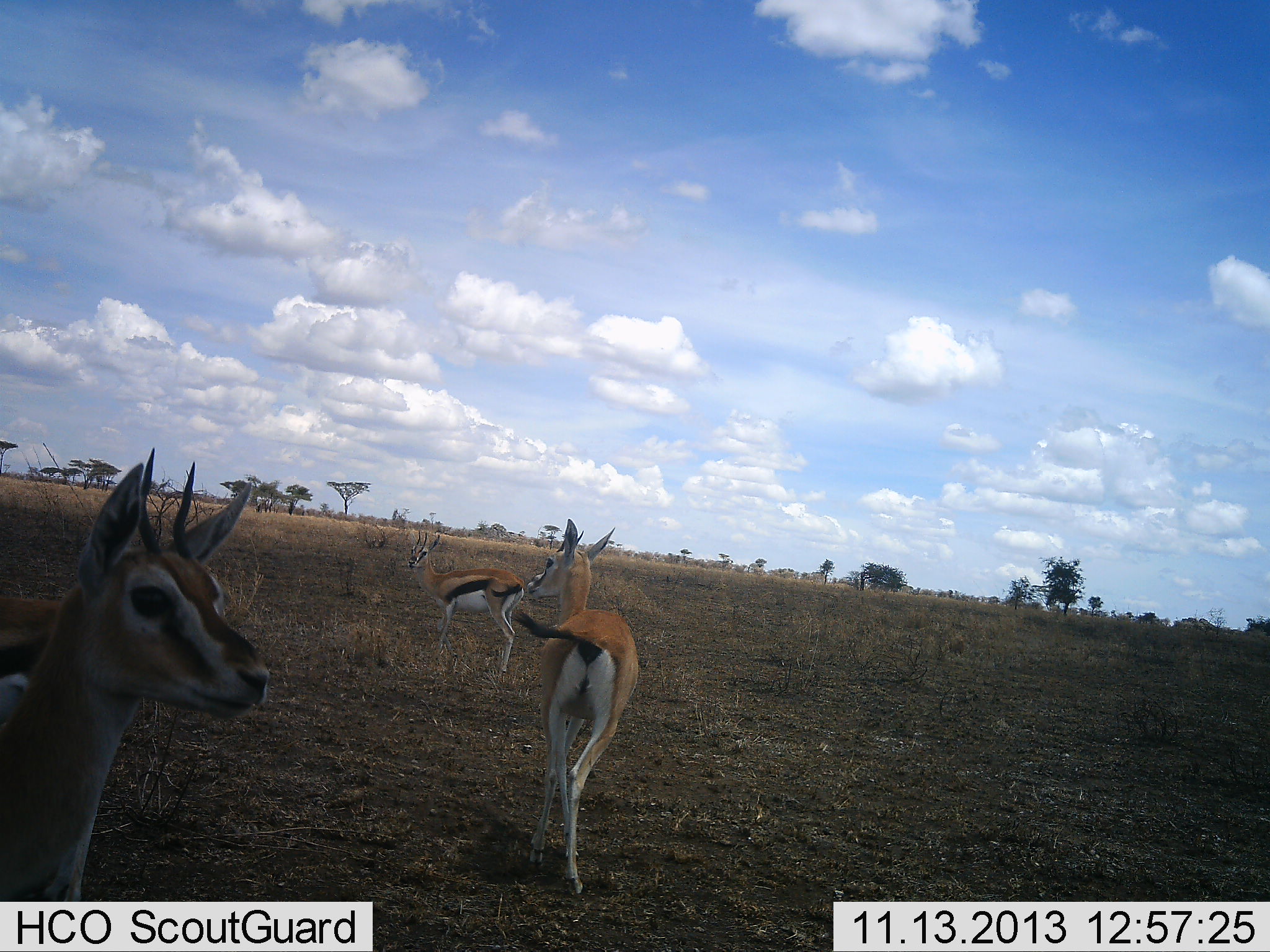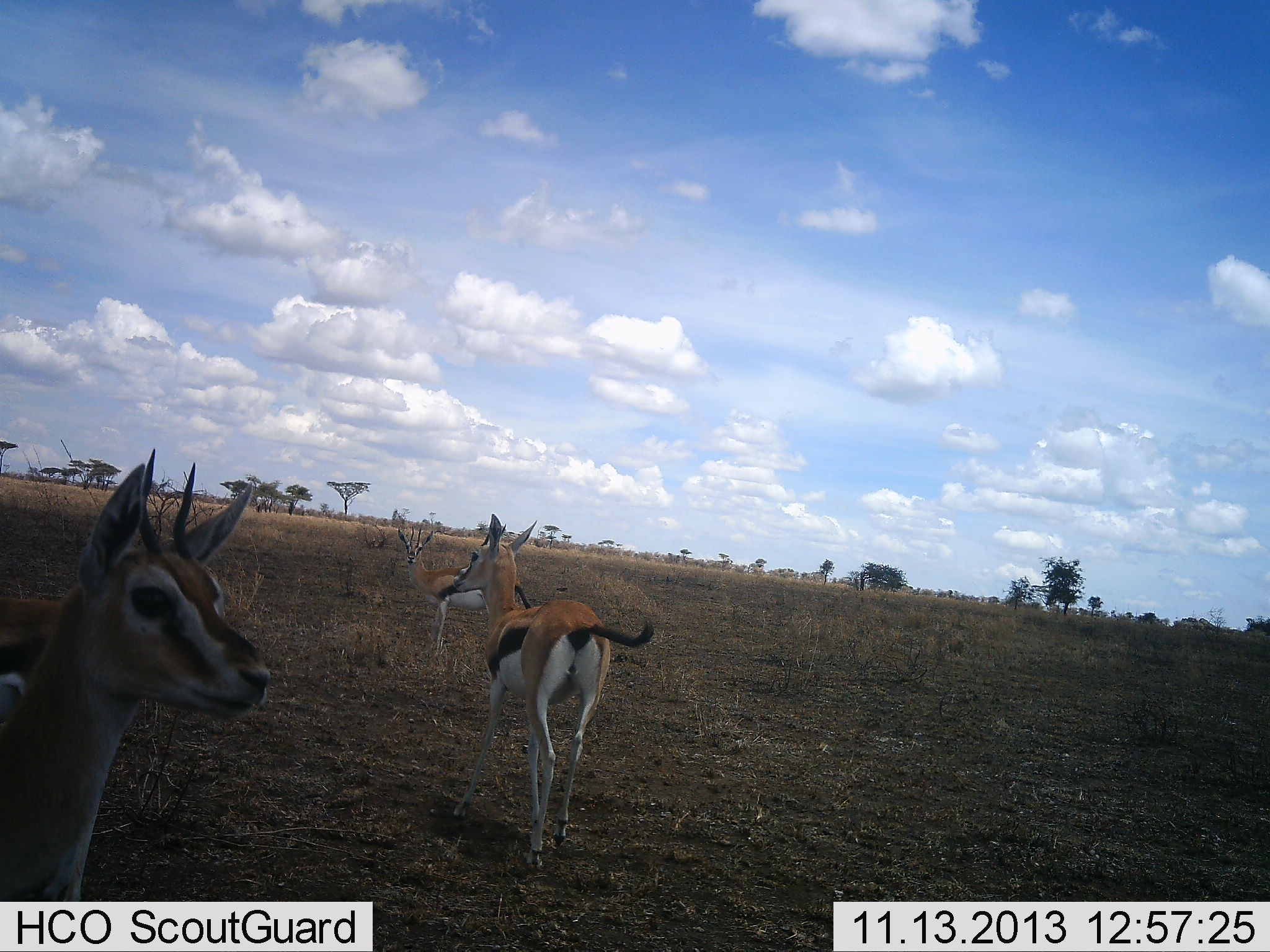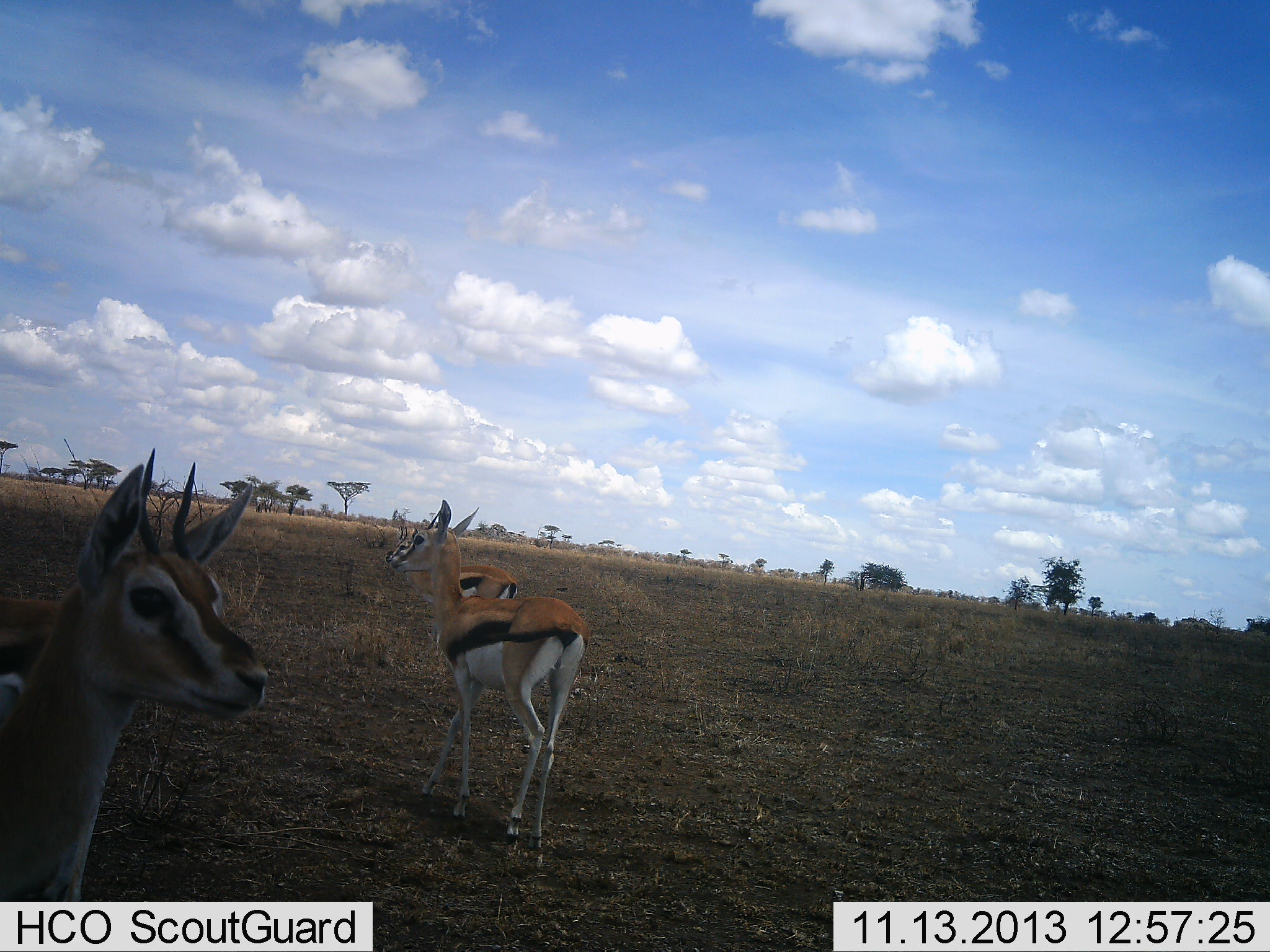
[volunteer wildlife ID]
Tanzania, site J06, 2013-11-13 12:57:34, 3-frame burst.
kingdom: Animalia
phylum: Chordata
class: Mammalia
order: Artiodactyla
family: Bovidae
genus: Eudorcas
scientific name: Eudorcas thomsonii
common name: thomson's gazelle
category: gazellethomsons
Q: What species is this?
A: Gazellethomsons (thomson's gazelle) (Eudorcas thomsonii).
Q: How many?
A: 3.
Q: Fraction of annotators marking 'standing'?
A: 80%.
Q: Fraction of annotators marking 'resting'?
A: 0%.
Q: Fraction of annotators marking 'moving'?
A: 70%.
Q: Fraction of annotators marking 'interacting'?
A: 0%.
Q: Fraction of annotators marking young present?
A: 0%.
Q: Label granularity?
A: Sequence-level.